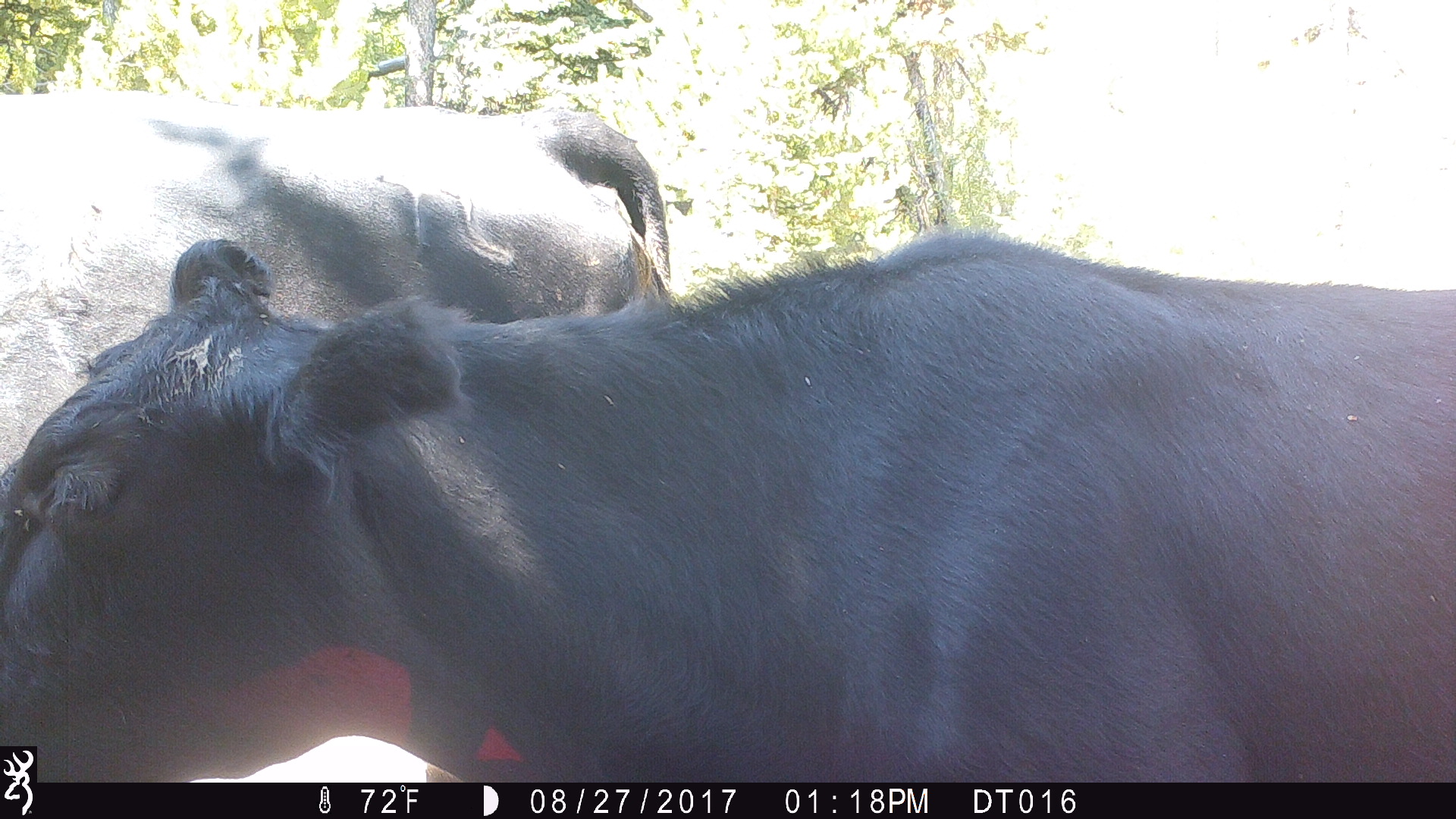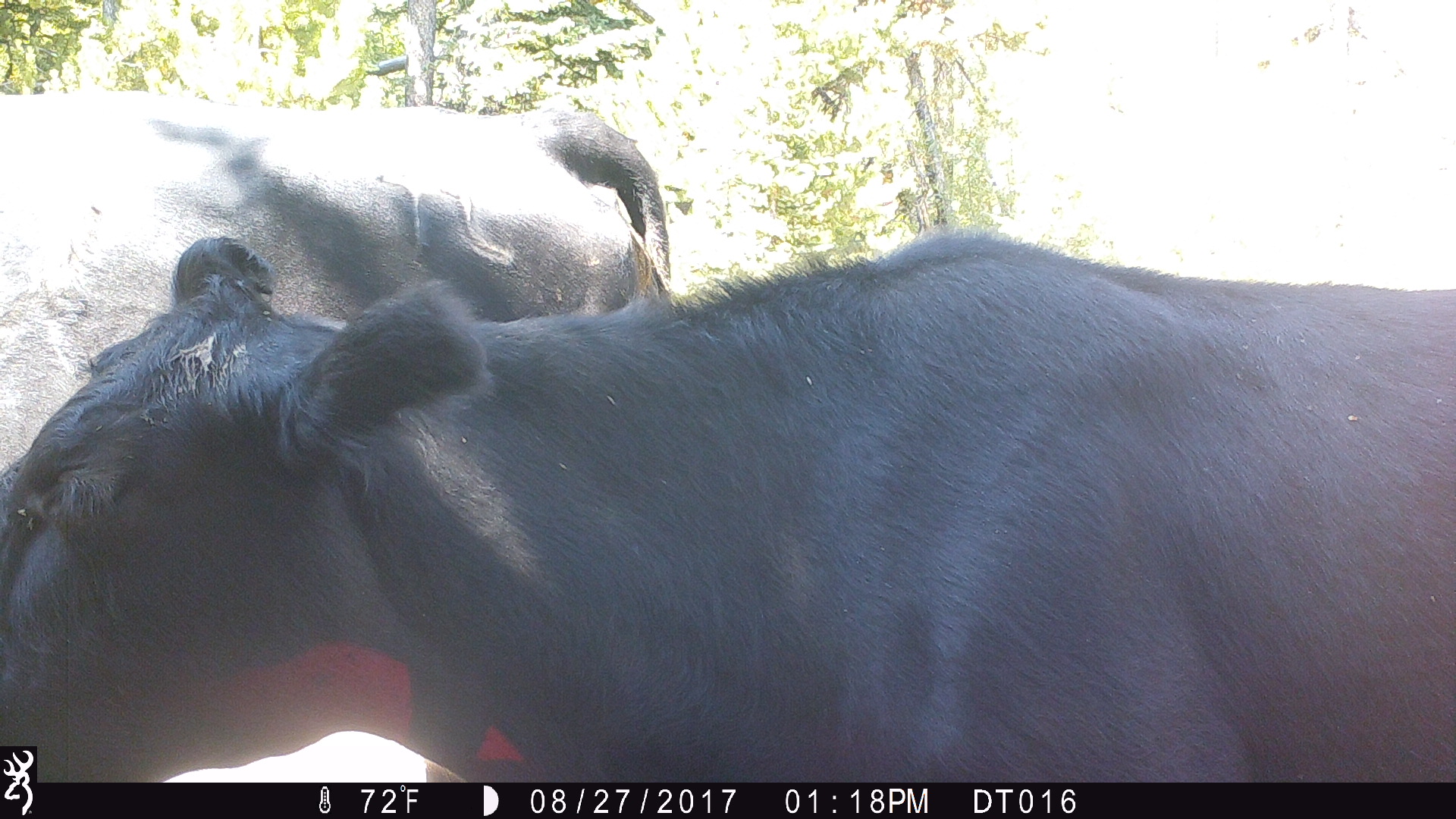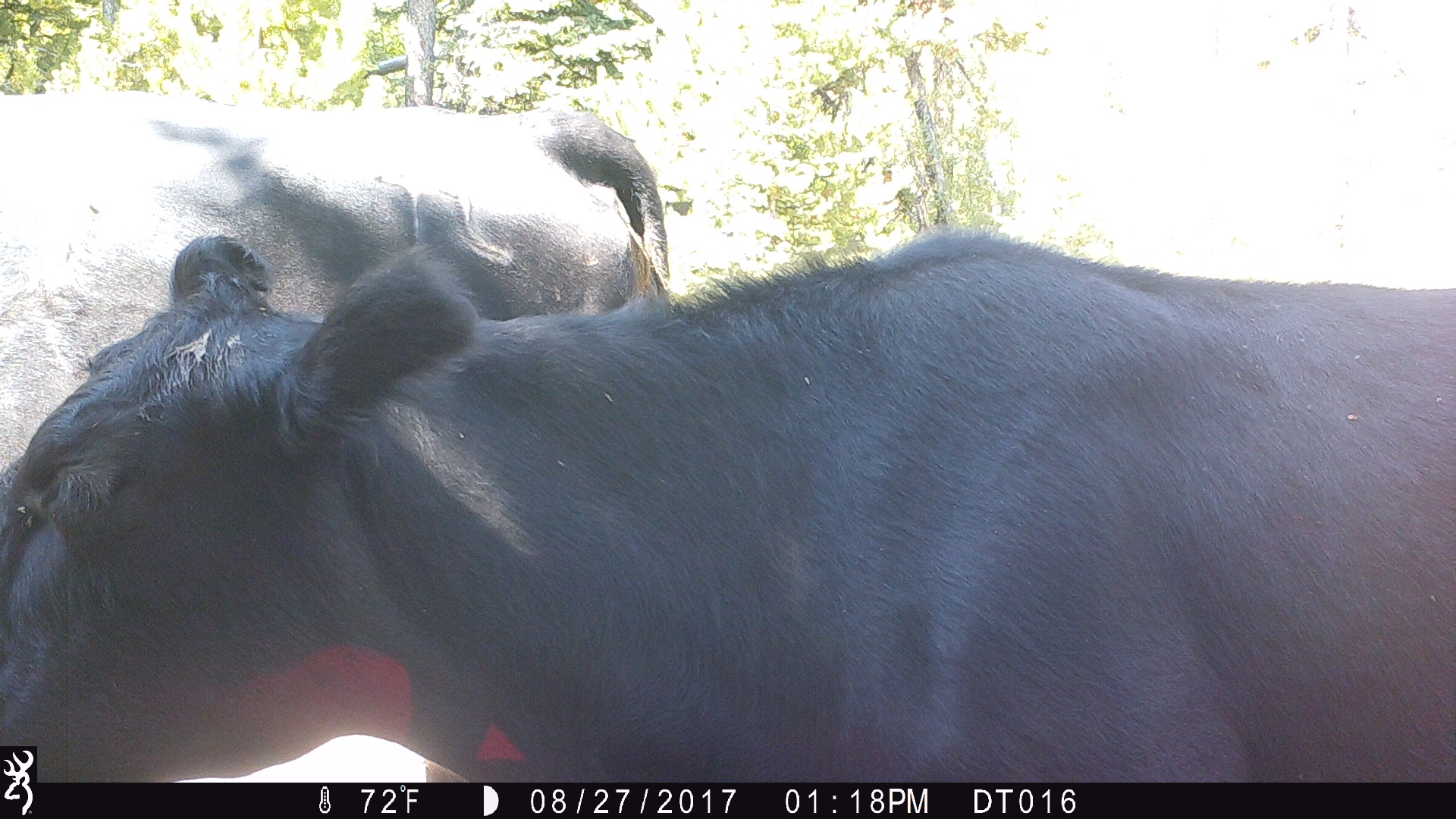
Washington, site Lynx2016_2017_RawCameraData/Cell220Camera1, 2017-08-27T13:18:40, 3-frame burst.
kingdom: Animalia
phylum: Chordata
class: Mammalia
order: Artiodactyla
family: Bovidae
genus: Bos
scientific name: Bos taurus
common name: domestic cattle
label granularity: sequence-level